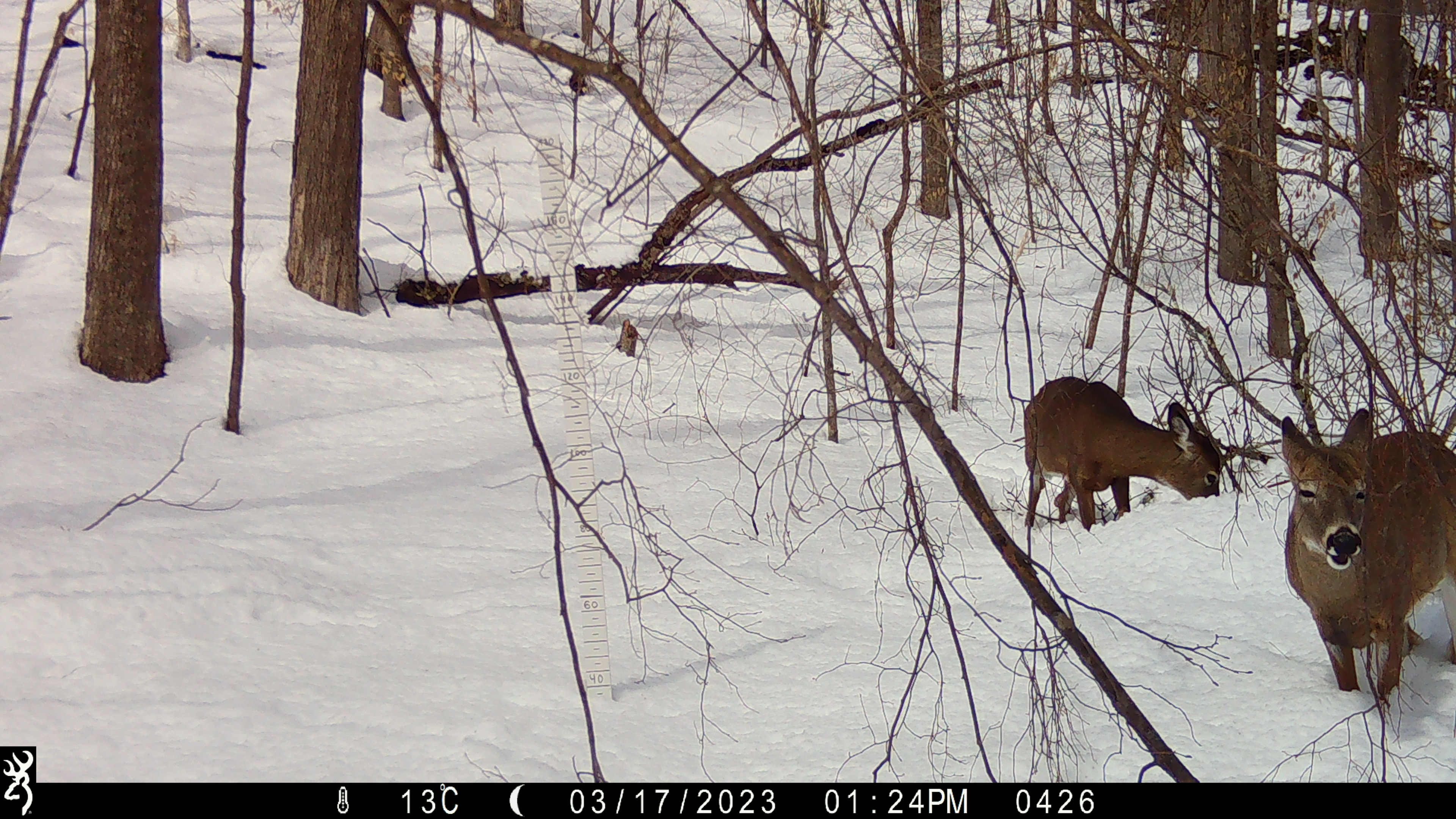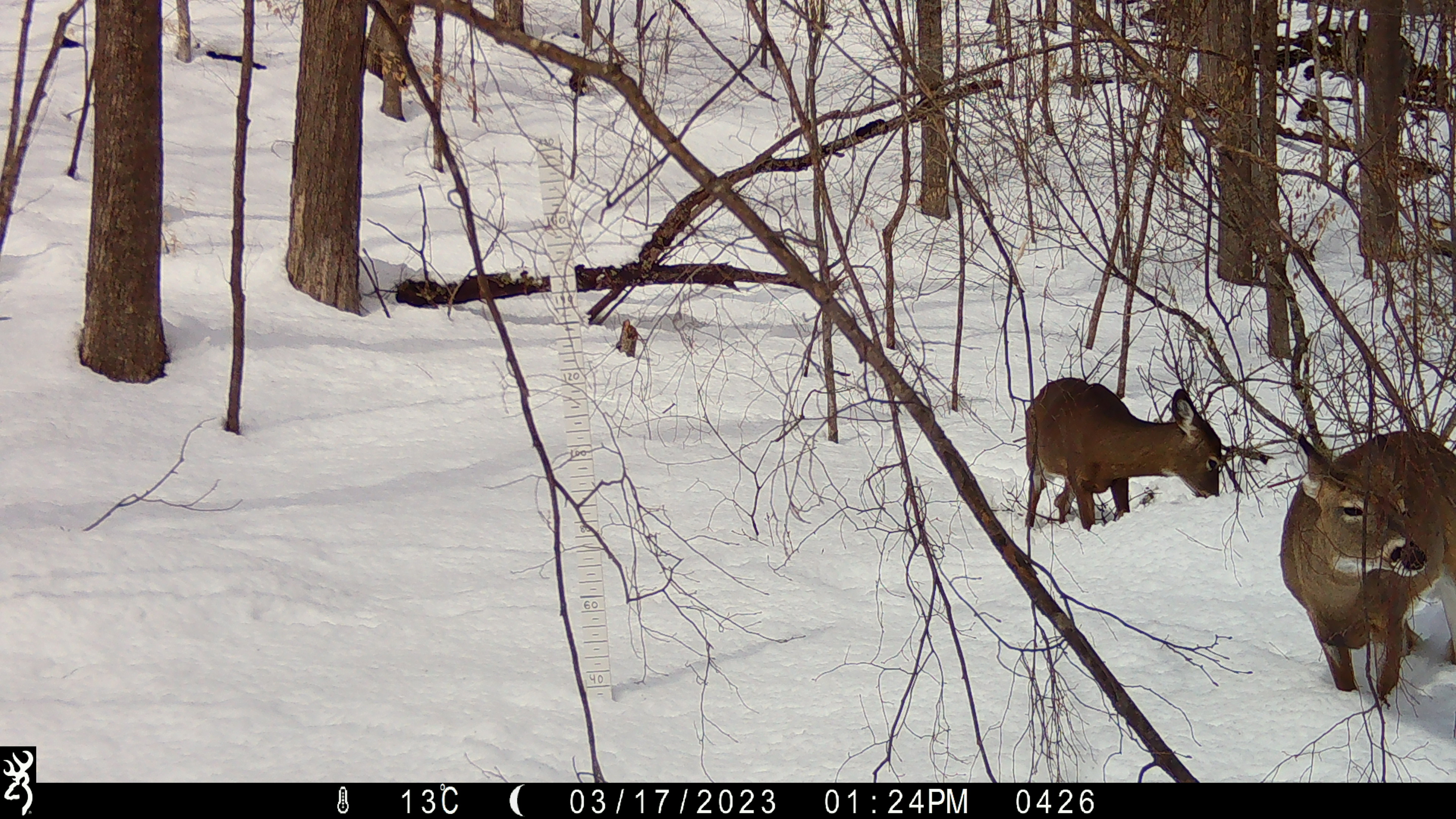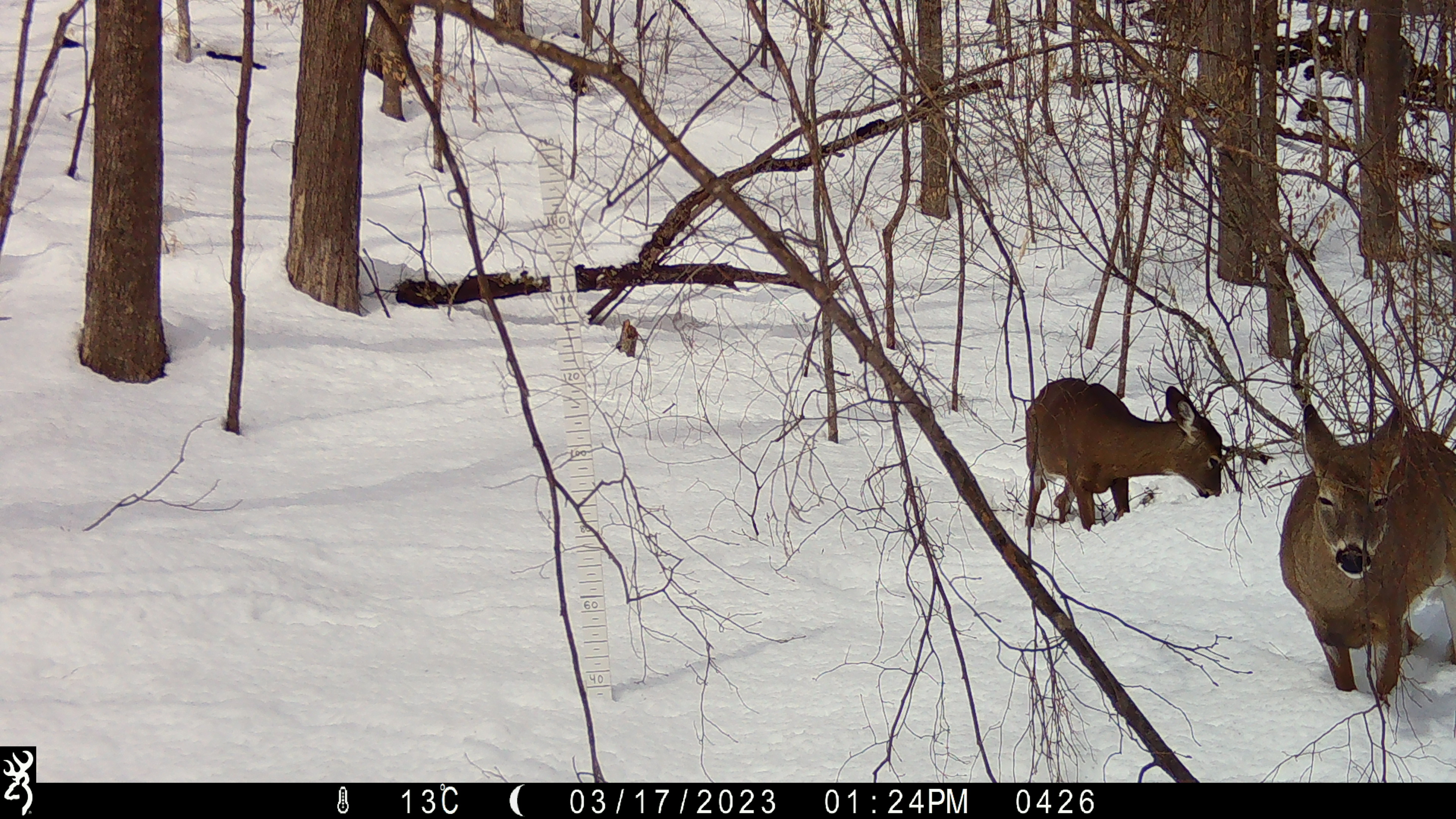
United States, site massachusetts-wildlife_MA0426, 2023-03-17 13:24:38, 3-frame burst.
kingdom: Animalia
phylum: Chordata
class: Mammalia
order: Artiodactyla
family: Cervidae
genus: Odocoileus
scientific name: Odocoileus virginianus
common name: white-tailed deer